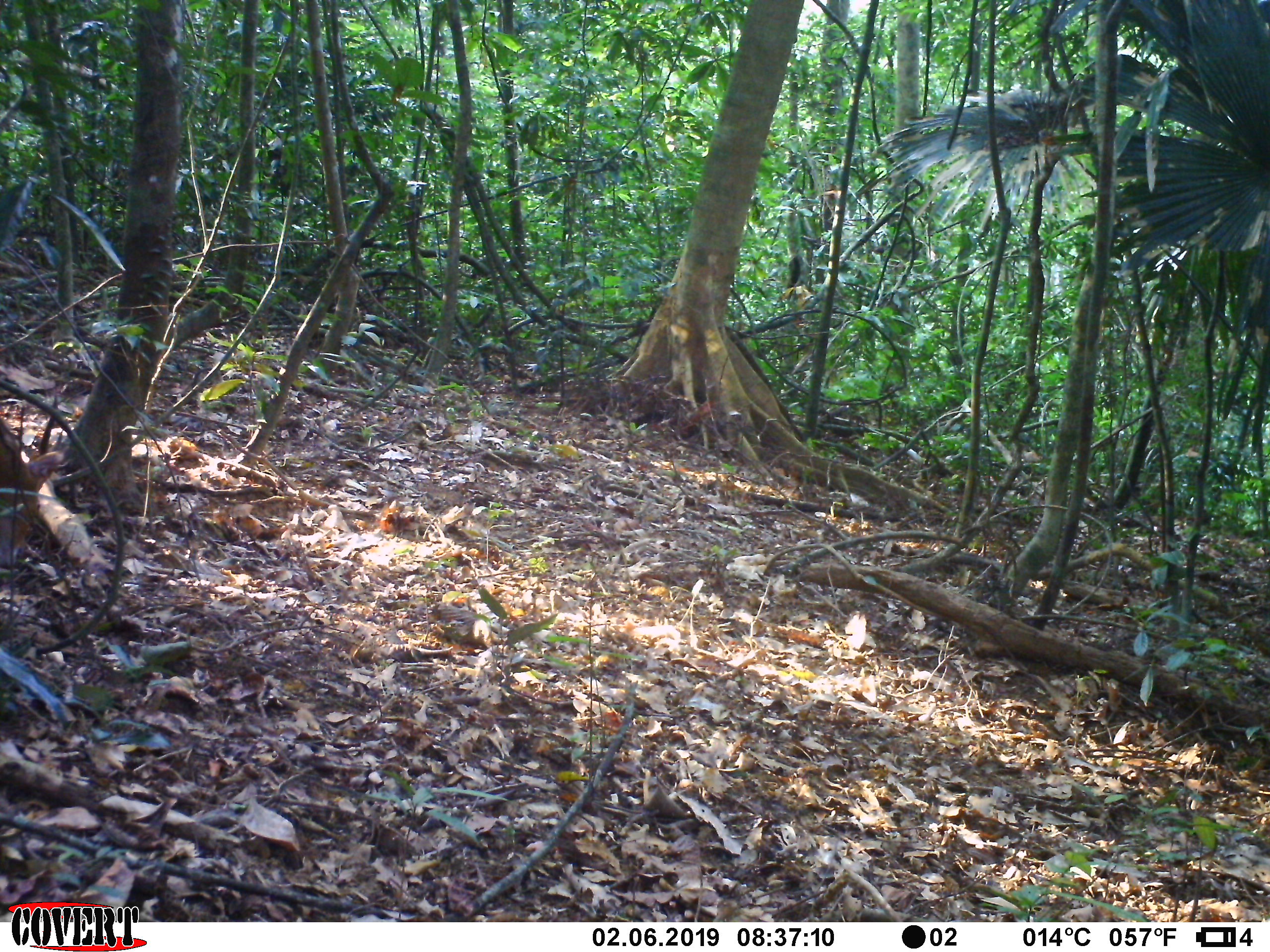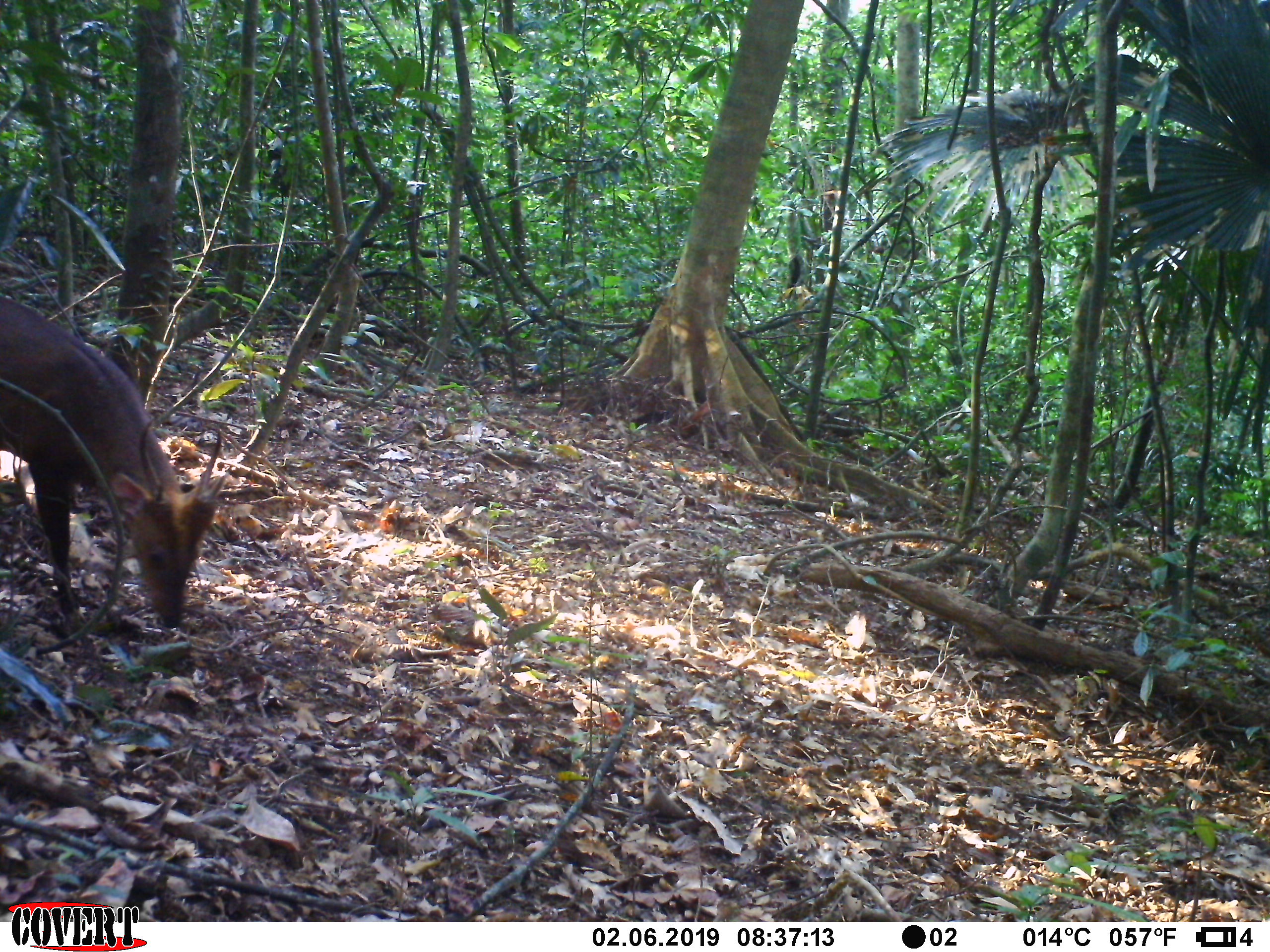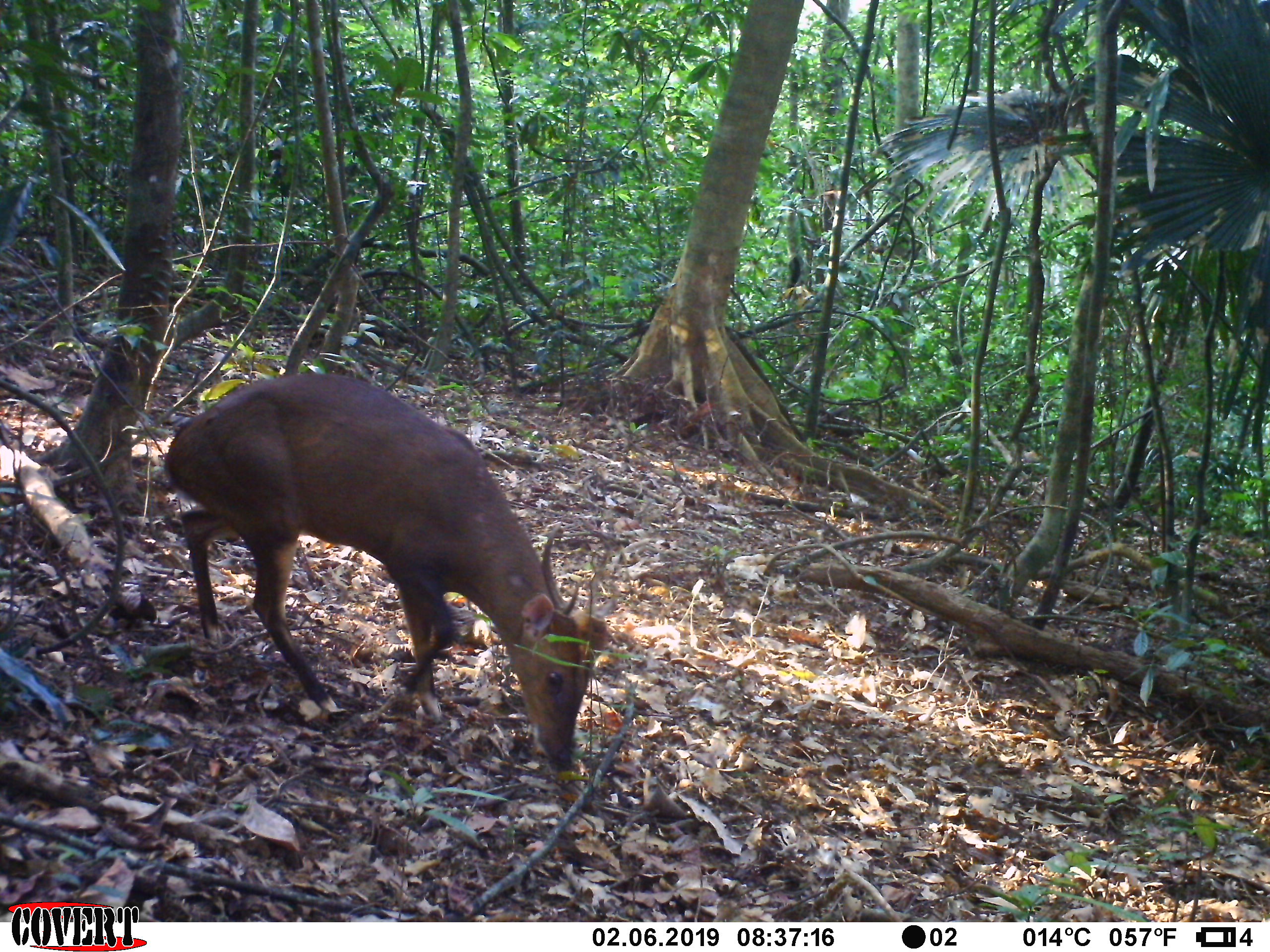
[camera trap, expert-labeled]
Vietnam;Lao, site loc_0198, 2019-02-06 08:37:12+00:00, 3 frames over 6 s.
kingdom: Animalia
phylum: Chordata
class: Mammalia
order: Artiodactyla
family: Cervidae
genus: Muntiacus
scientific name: Muntiacus vuquangensis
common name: large-antlered muntjac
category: large antlered muntjac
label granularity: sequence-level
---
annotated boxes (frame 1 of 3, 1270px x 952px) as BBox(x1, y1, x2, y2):
large antlered muntjac: BBox(0, 416, 64, 569)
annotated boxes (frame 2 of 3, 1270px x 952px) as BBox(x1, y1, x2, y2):
large antlered muntjac: BBox(0, 295, 226, 628)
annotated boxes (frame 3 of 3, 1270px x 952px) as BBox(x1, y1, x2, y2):
large antlered muntjac: BBox(163, 372, 608, 769)